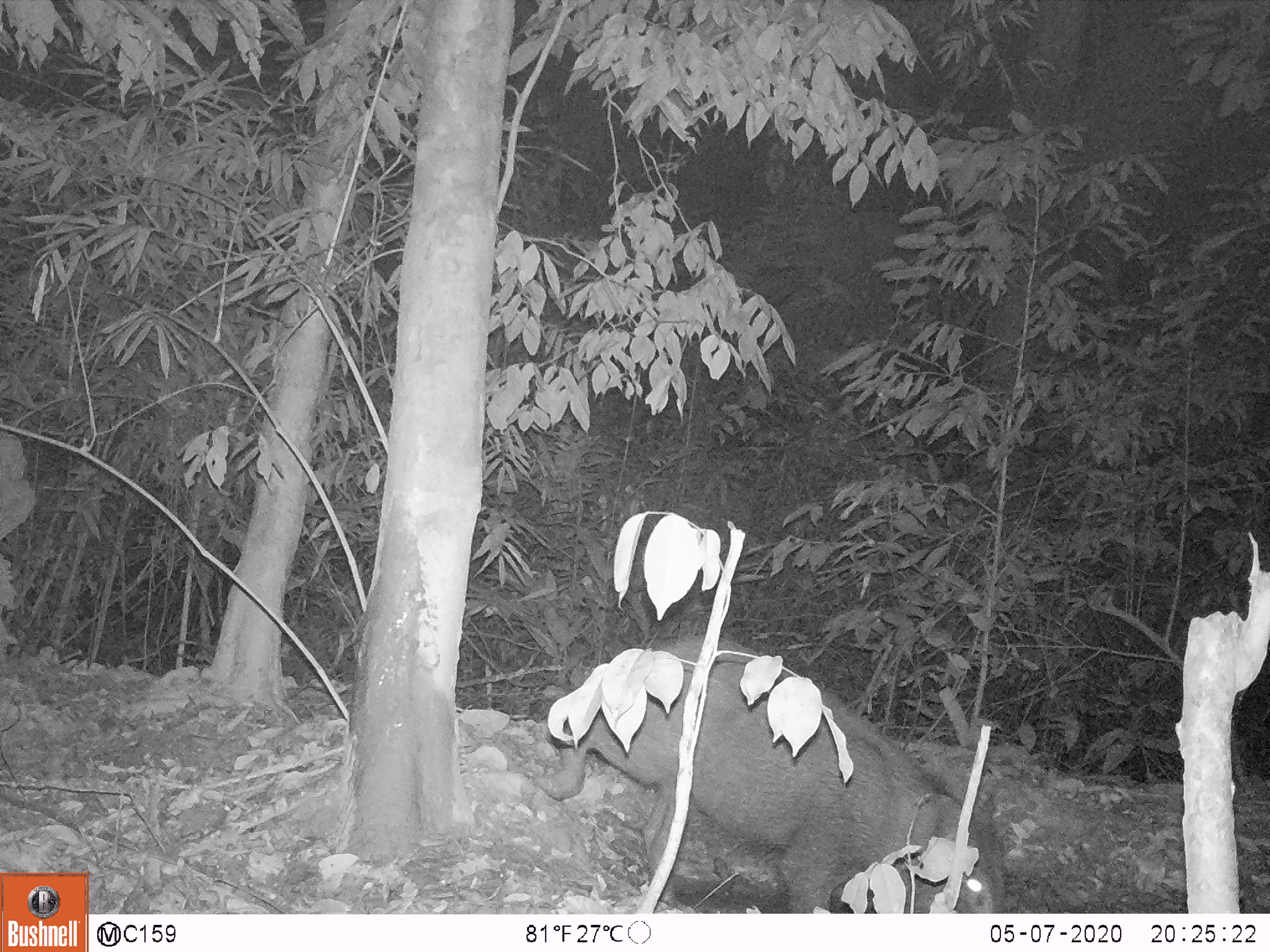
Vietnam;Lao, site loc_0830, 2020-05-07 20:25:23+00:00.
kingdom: Animalia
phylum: Chordata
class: Mammalia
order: Artiodactyla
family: Suidae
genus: Sus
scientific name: Sus scrofa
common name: eurasian wild pig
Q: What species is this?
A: Eurasian wild pig (Sus scrofa).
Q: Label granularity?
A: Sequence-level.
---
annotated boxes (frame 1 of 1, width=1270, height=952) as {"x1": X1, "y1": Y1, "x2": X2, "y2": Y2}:
eurasian wild pig: {"x1": 529, "y1": 636, "x2": 1006, "y2": 913}